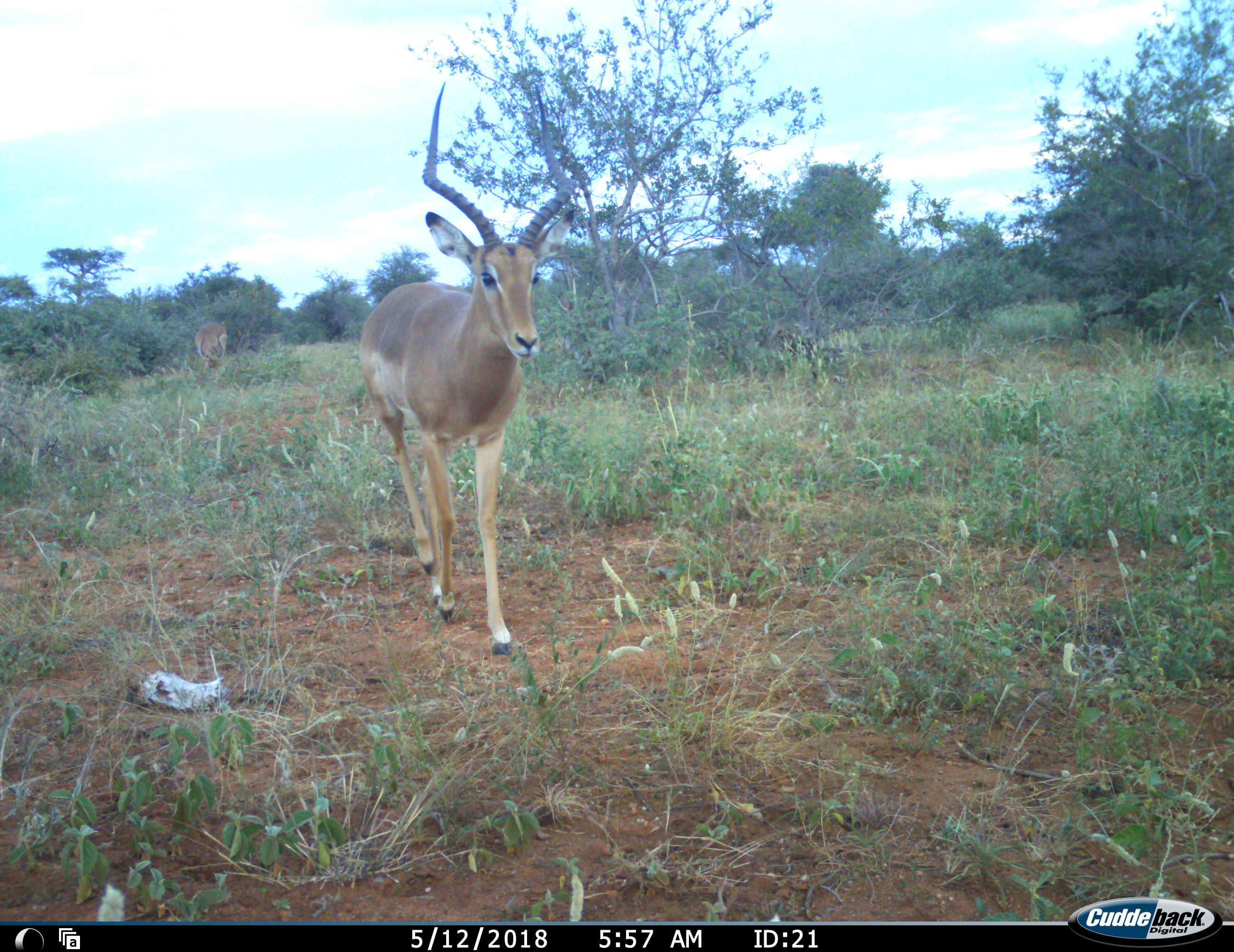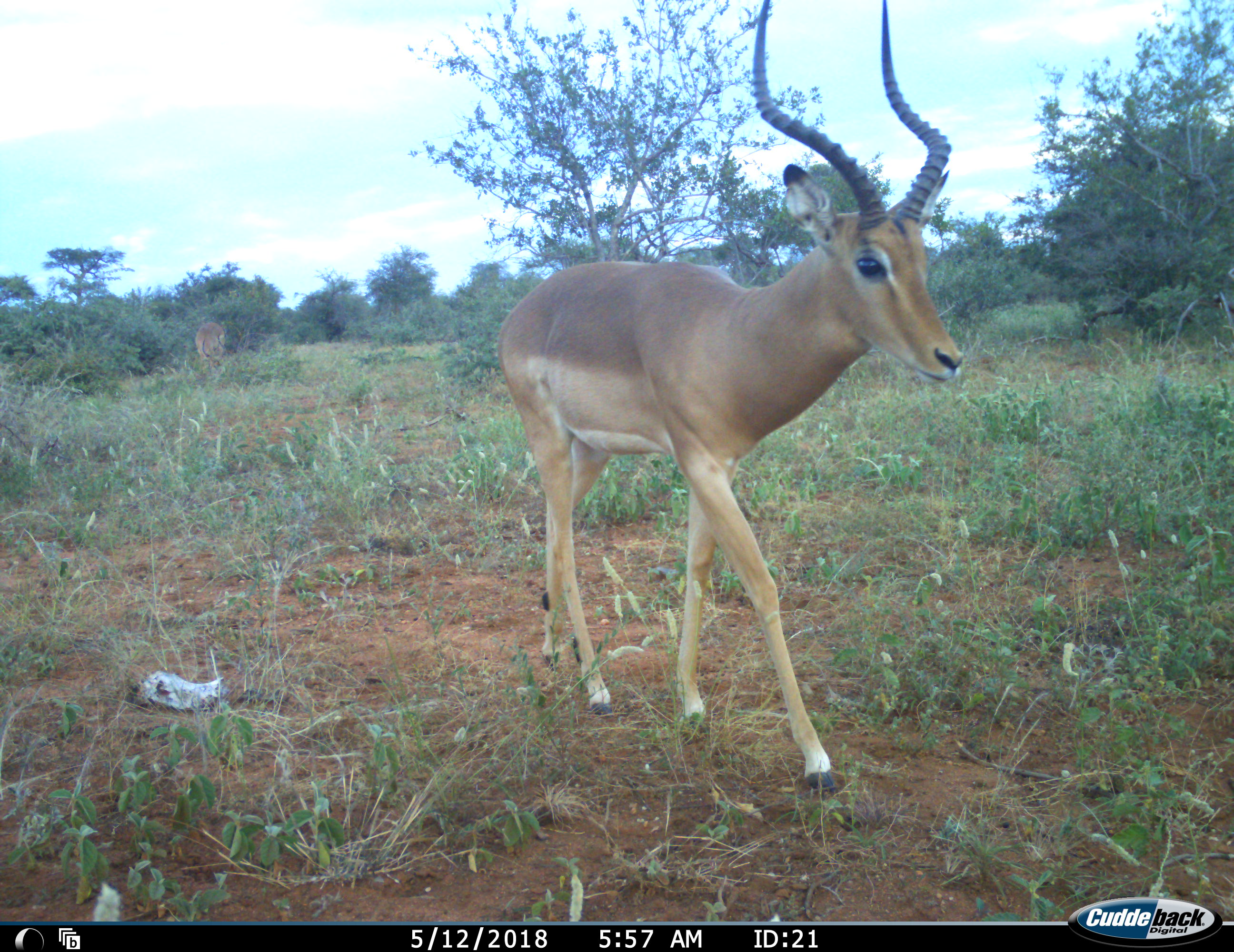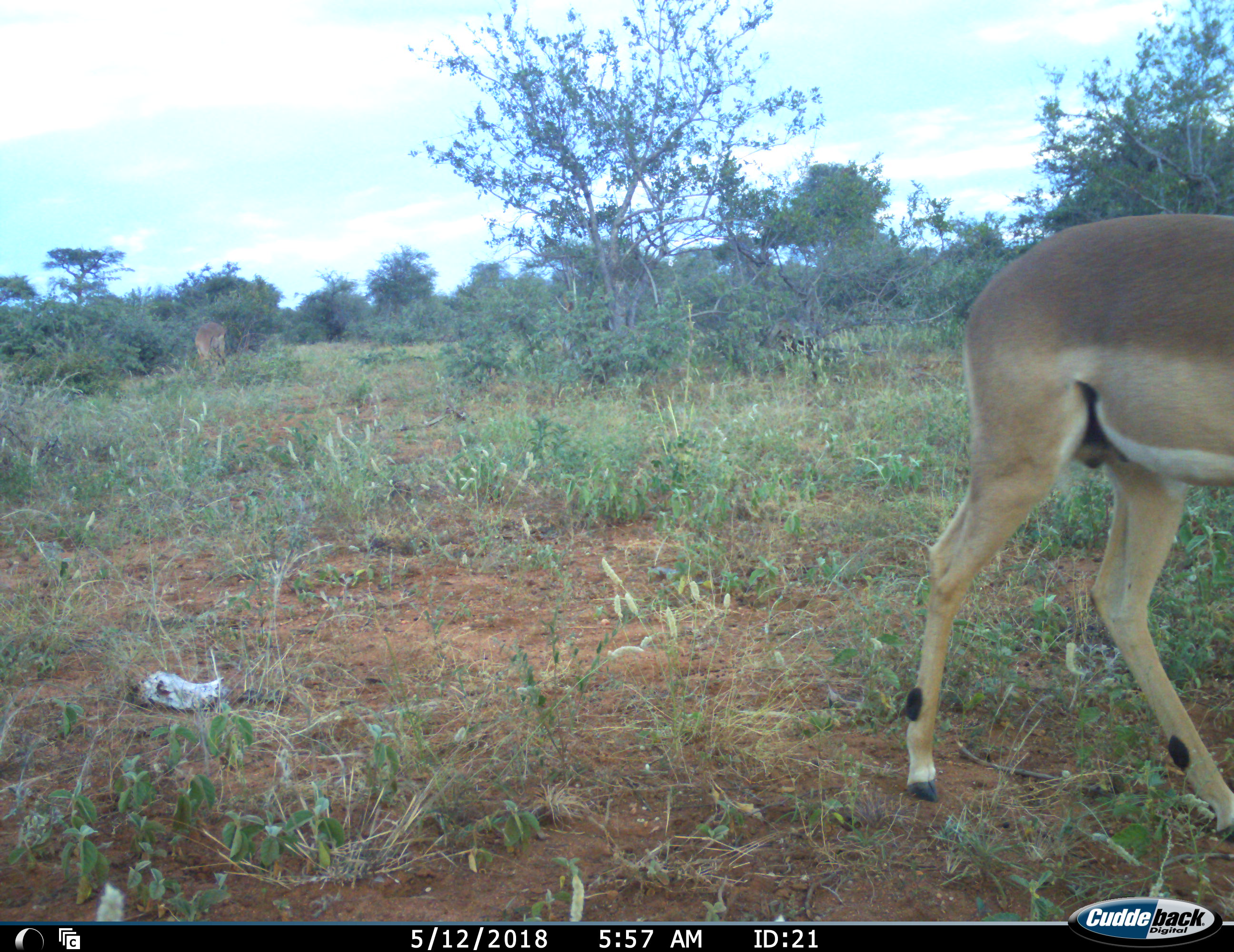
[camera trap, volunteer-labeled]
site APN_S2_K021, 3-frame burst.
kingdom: Animalia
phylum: Chordata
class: Mammalia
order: Artiodactyla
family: Bovidae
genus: Aepyceros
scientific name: Aepyceros melampus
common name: impala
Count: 2.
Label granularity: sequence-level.